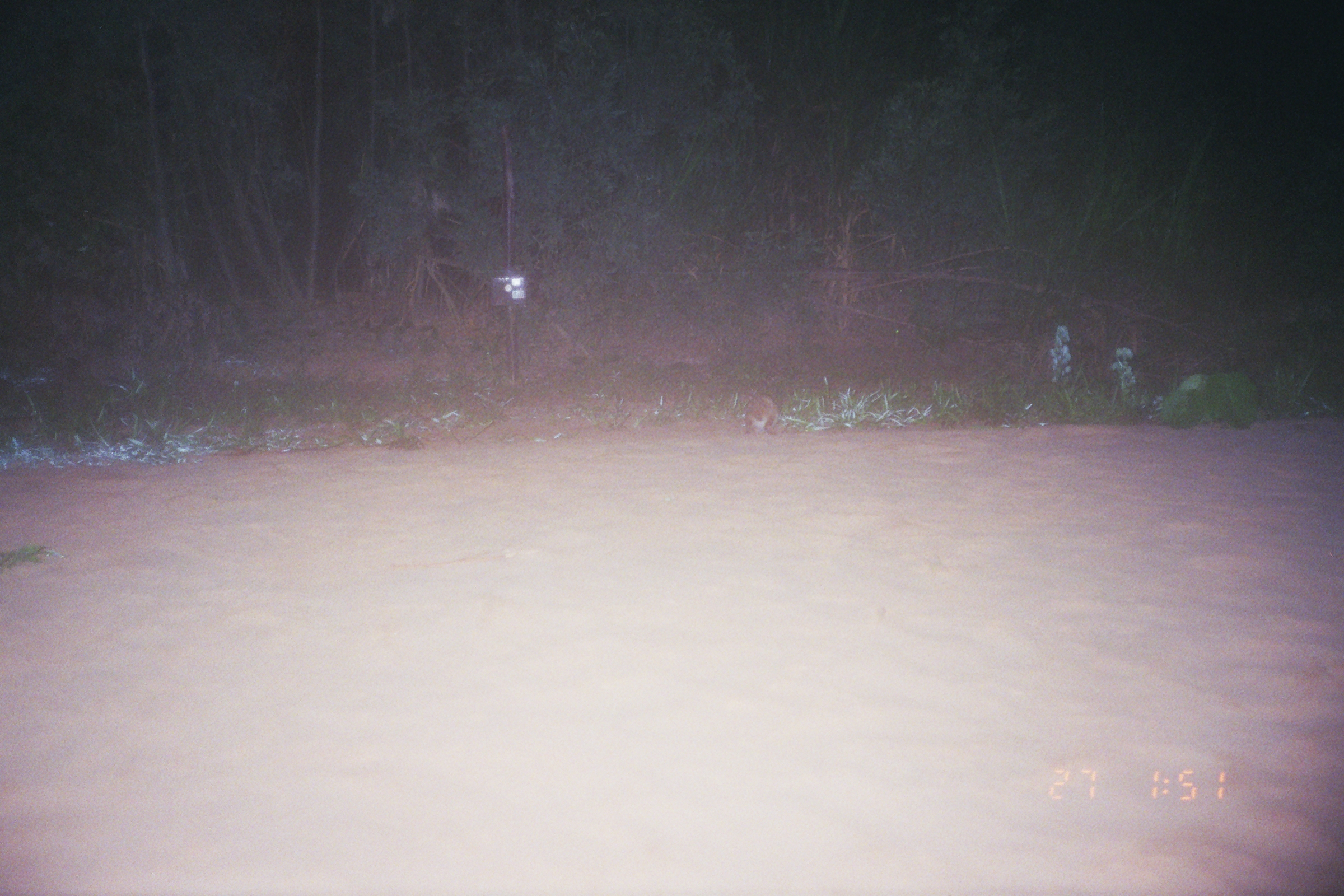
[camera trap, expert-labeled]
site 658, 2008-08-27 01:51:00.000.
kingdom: Animalia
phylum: Chordata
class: Mammalia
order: Lagomorpha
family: Leporidae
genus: Sylvilagus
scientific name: Sylvilagus brasiliensis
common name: tapeti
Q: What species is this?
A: Sylvilagus brasiliensis (tapeti).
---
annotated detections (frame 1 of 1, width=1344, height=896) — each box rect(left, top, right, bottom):
sylvilagus brasiliensis: rect(742, 396, 779, 436)